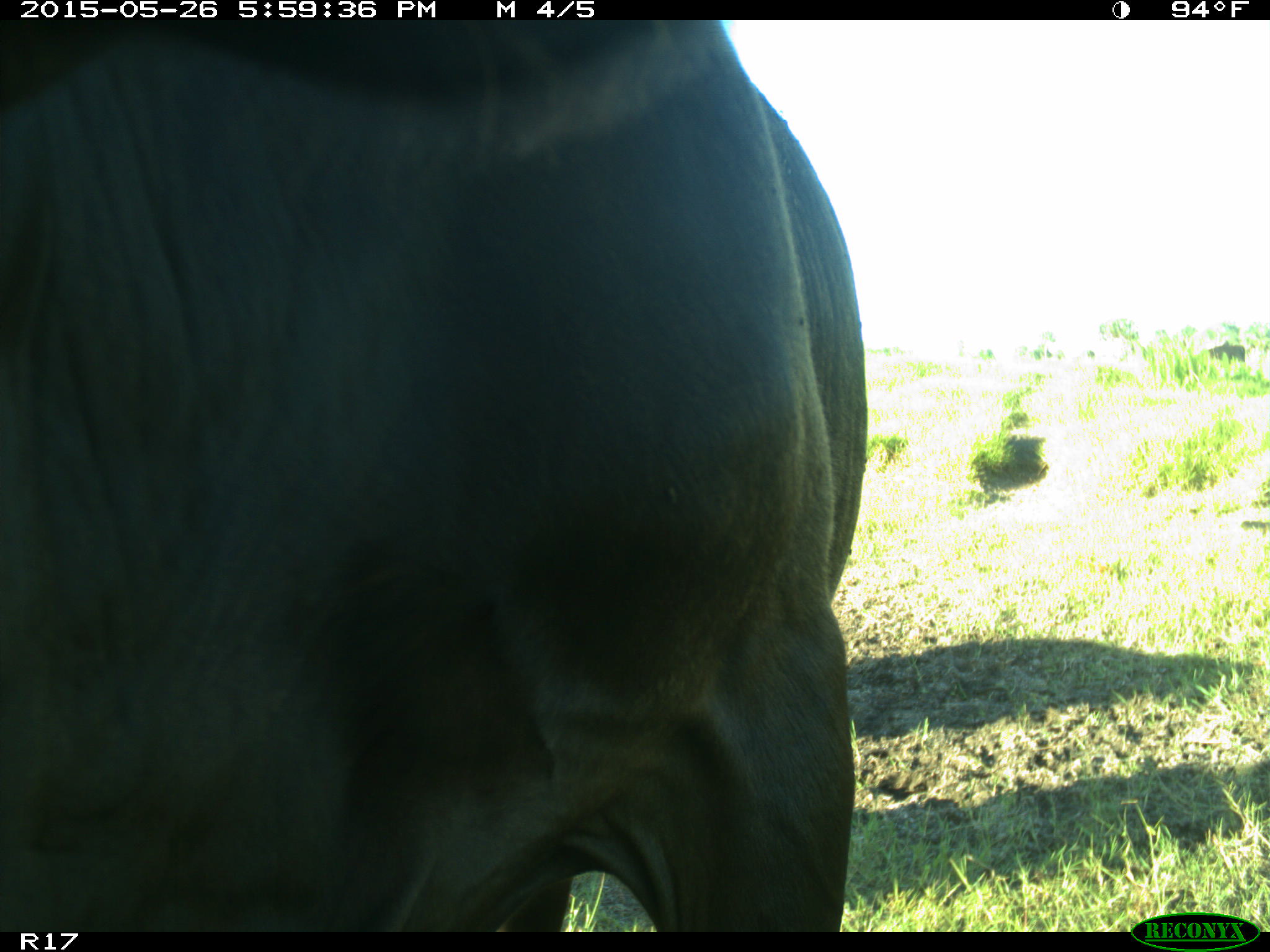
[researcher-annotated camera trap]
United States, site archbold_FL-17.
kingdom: Animalia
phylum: Chordata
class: Mammalia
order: Artiodactyla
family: Bovidae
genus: Bos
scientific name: Bos taurus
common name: domestic cow